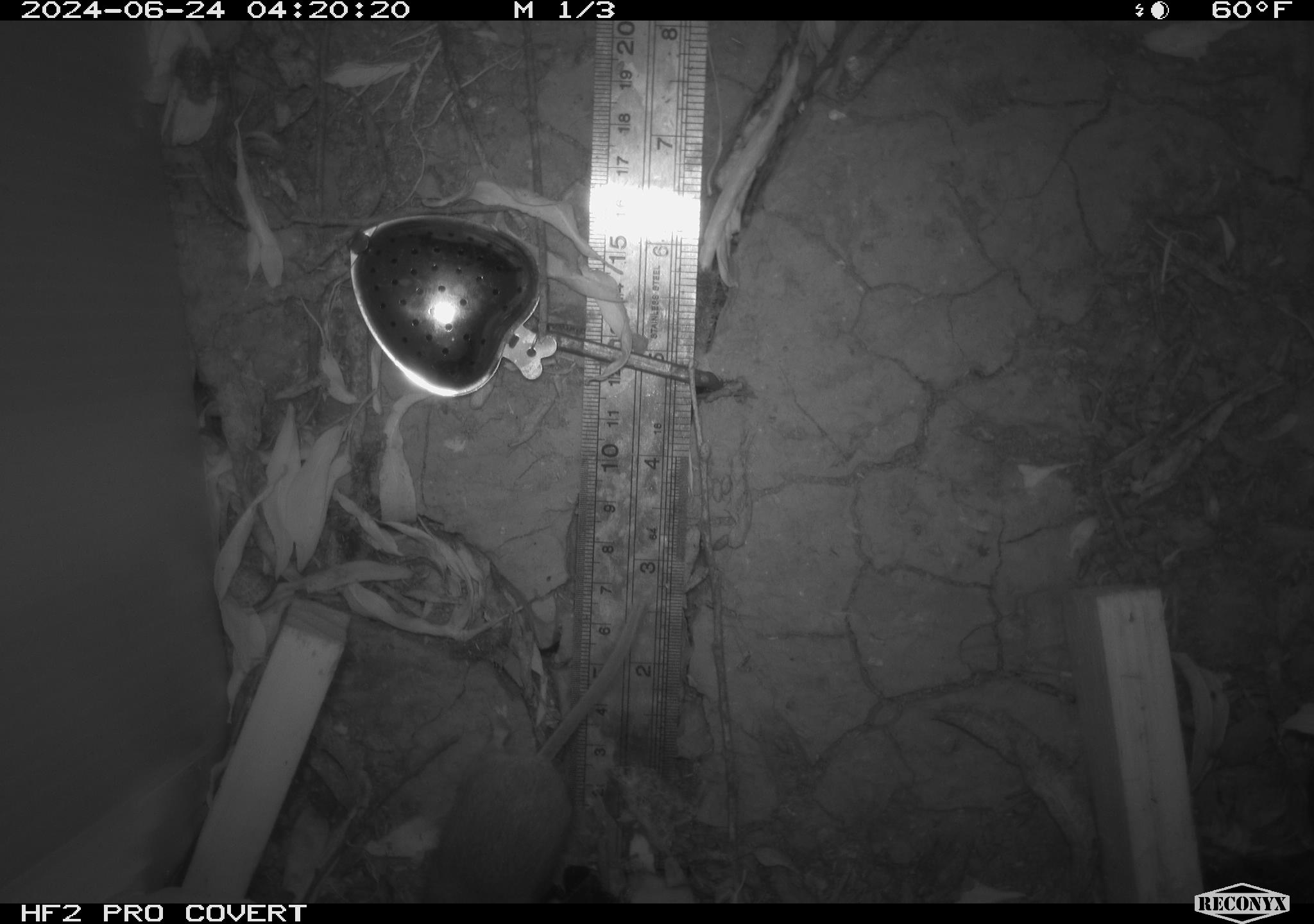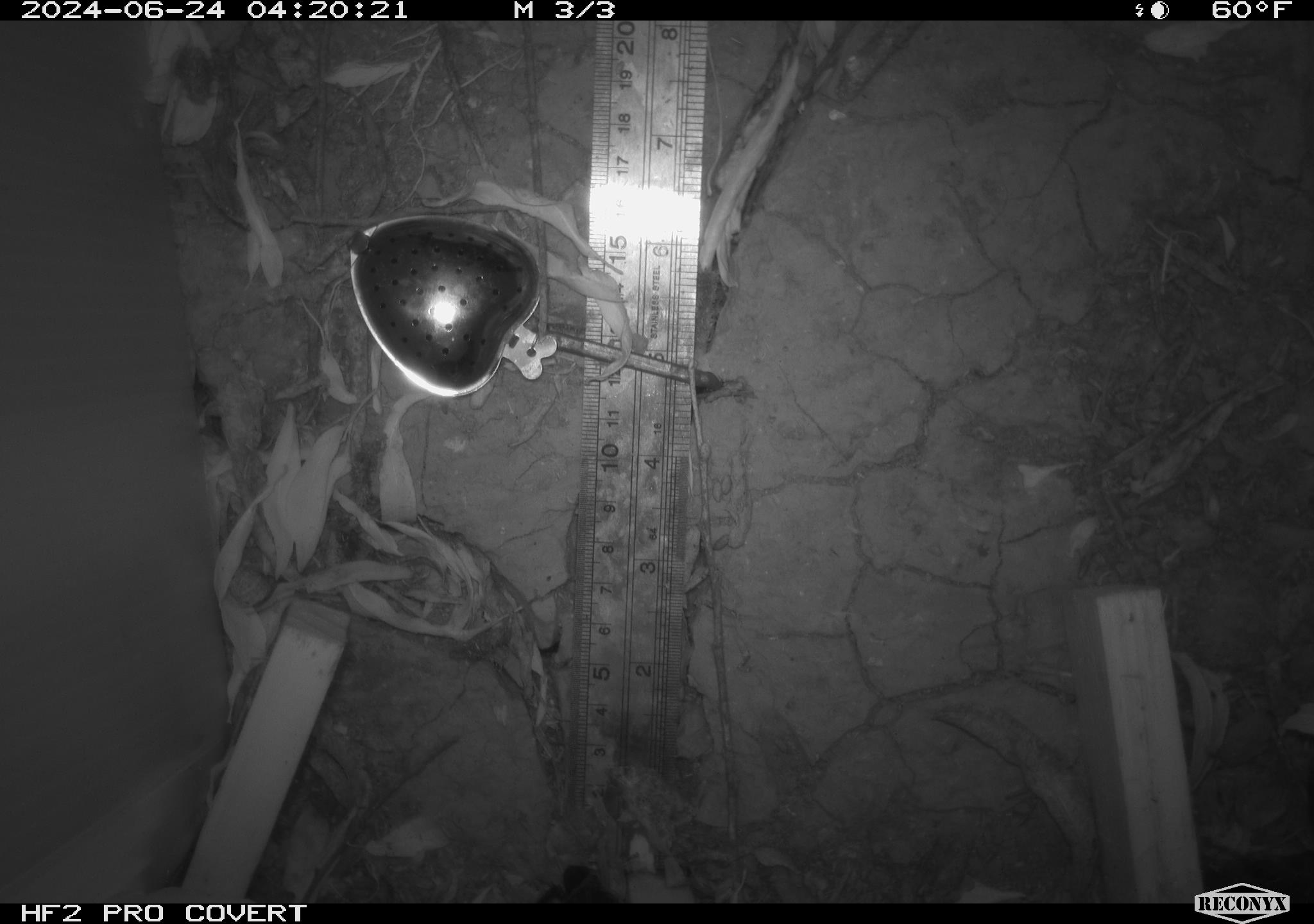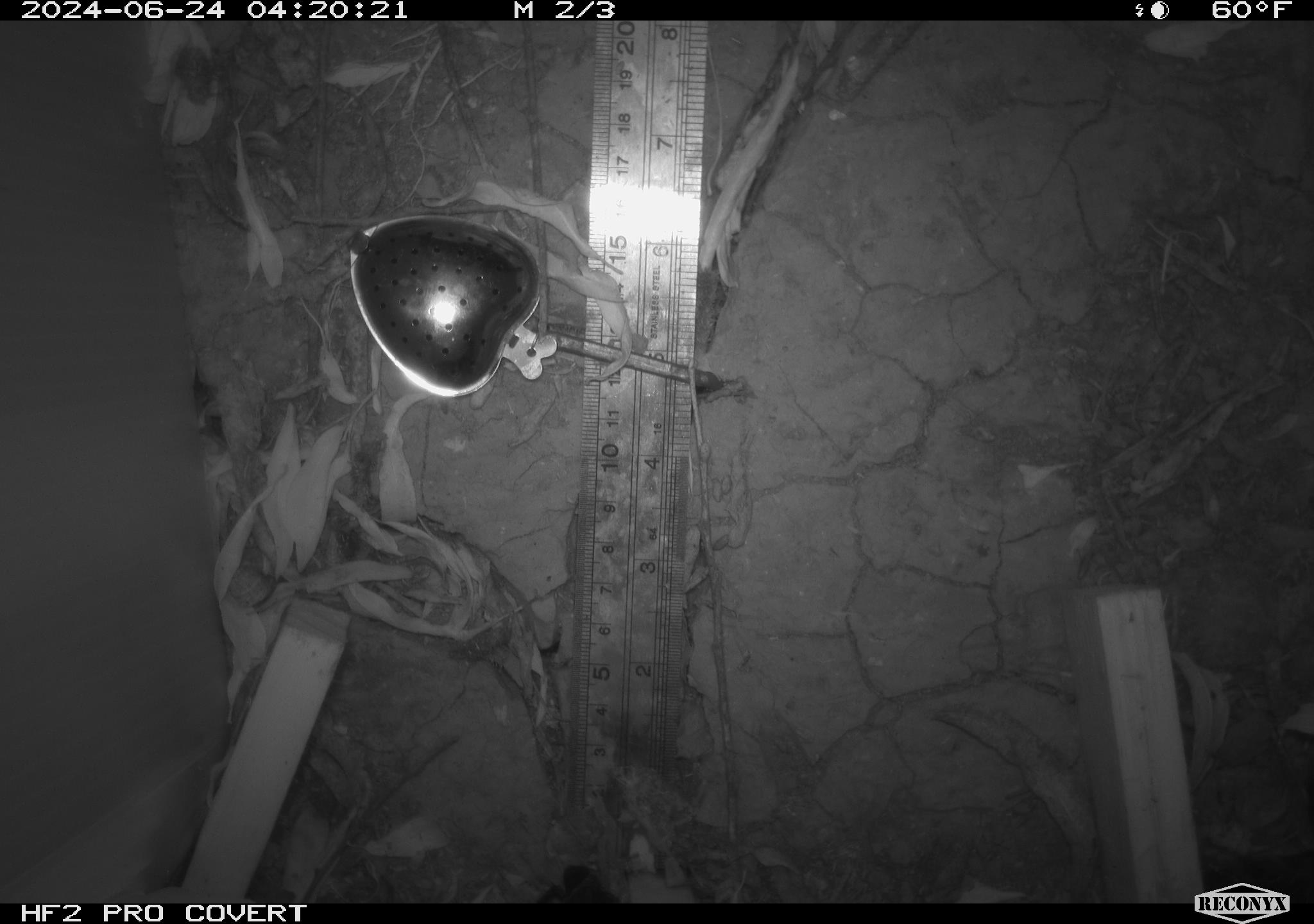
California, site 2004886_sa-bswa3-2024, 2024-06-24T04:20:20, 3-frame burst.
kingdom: Animalia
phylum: Chordata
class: Mammalia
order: Rodentia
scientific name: Rodentia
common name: mouse species